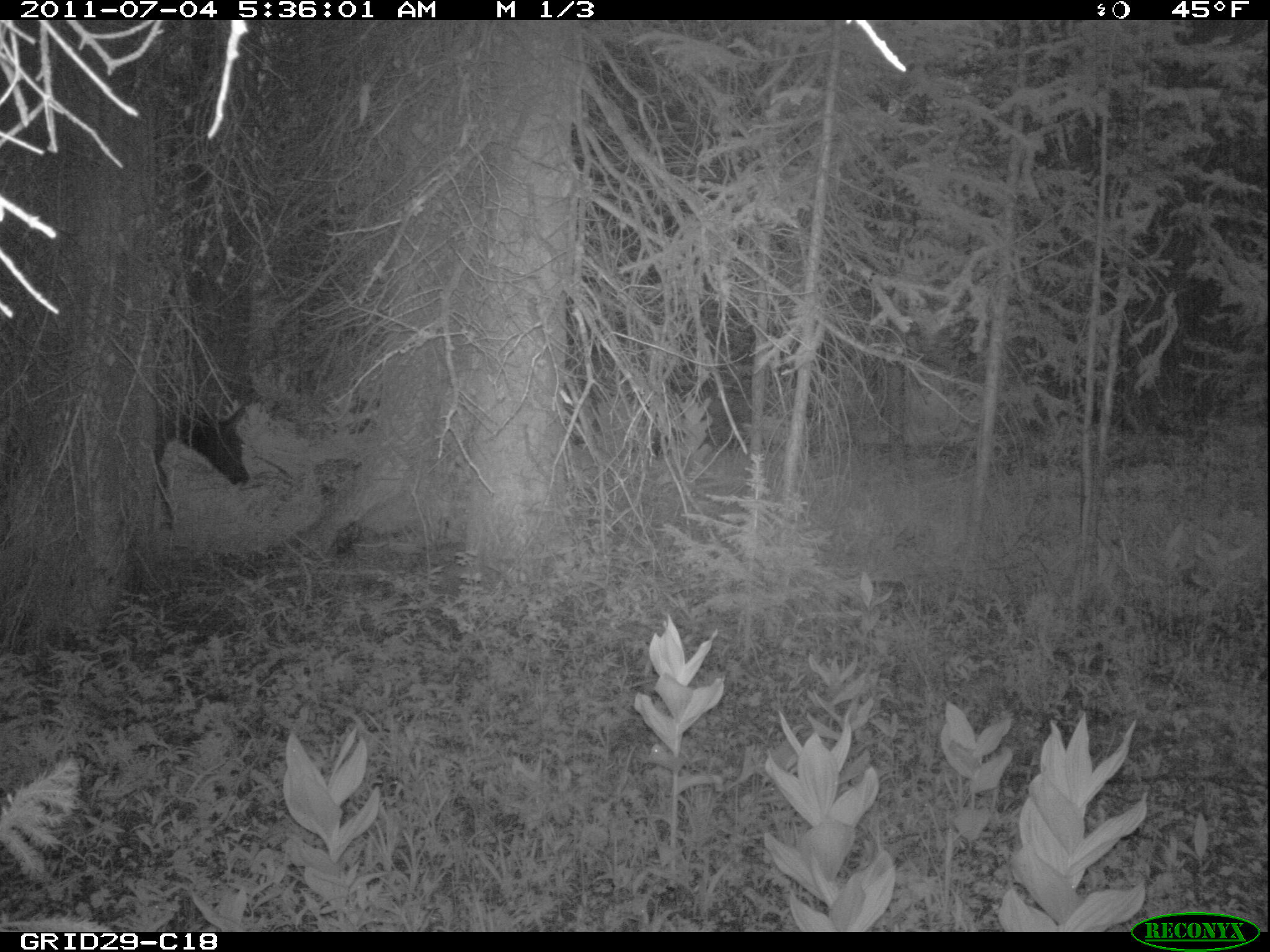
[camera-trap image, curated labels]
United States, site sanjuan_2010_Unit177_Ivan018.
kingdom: Animalia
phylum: Chordata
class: Mammalia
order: Artiodactyla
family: Cervidae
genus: Cervus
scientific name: Cervus elaphus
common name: red deer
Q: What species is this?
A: Cervus elaphus (red deer).